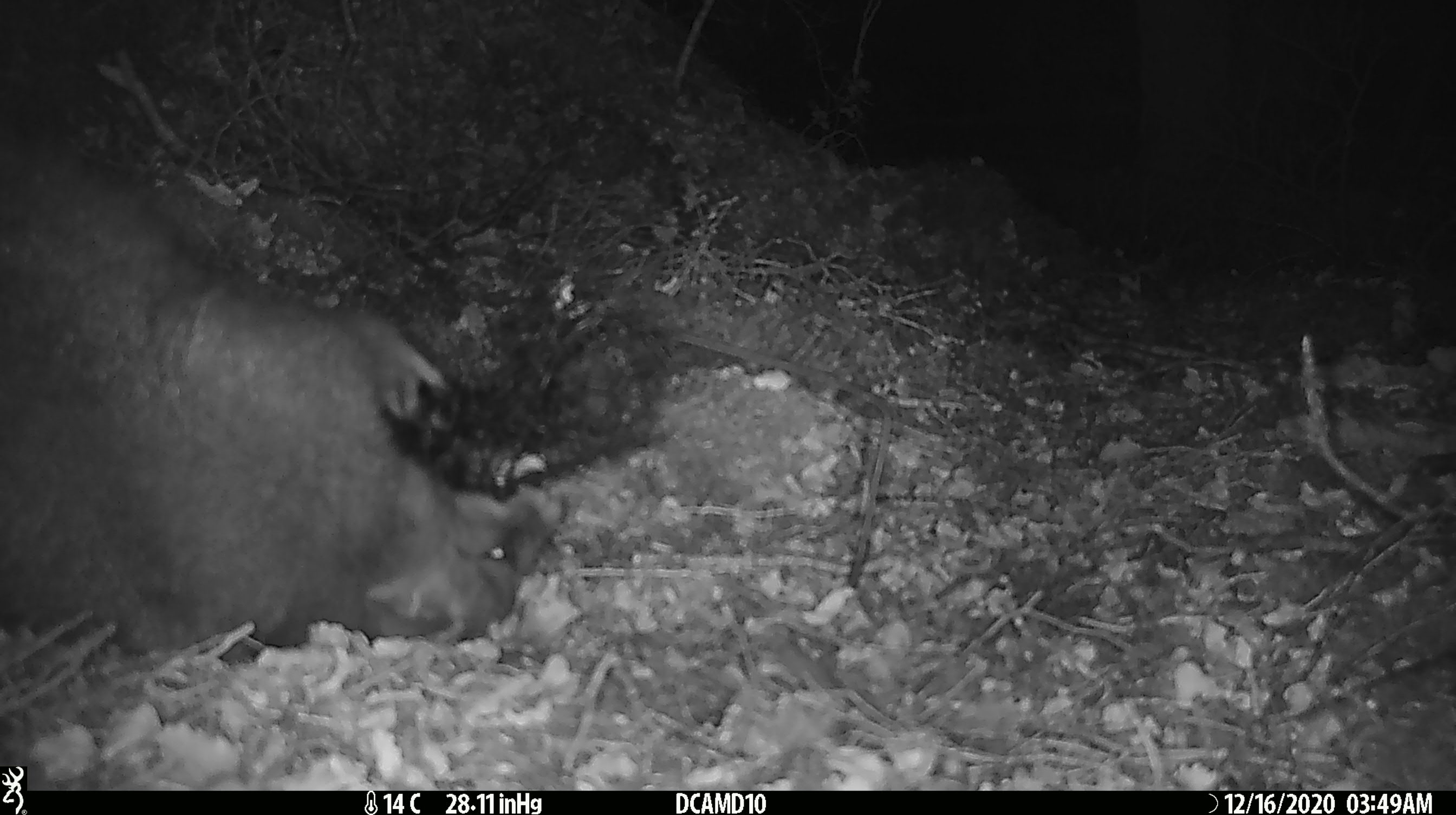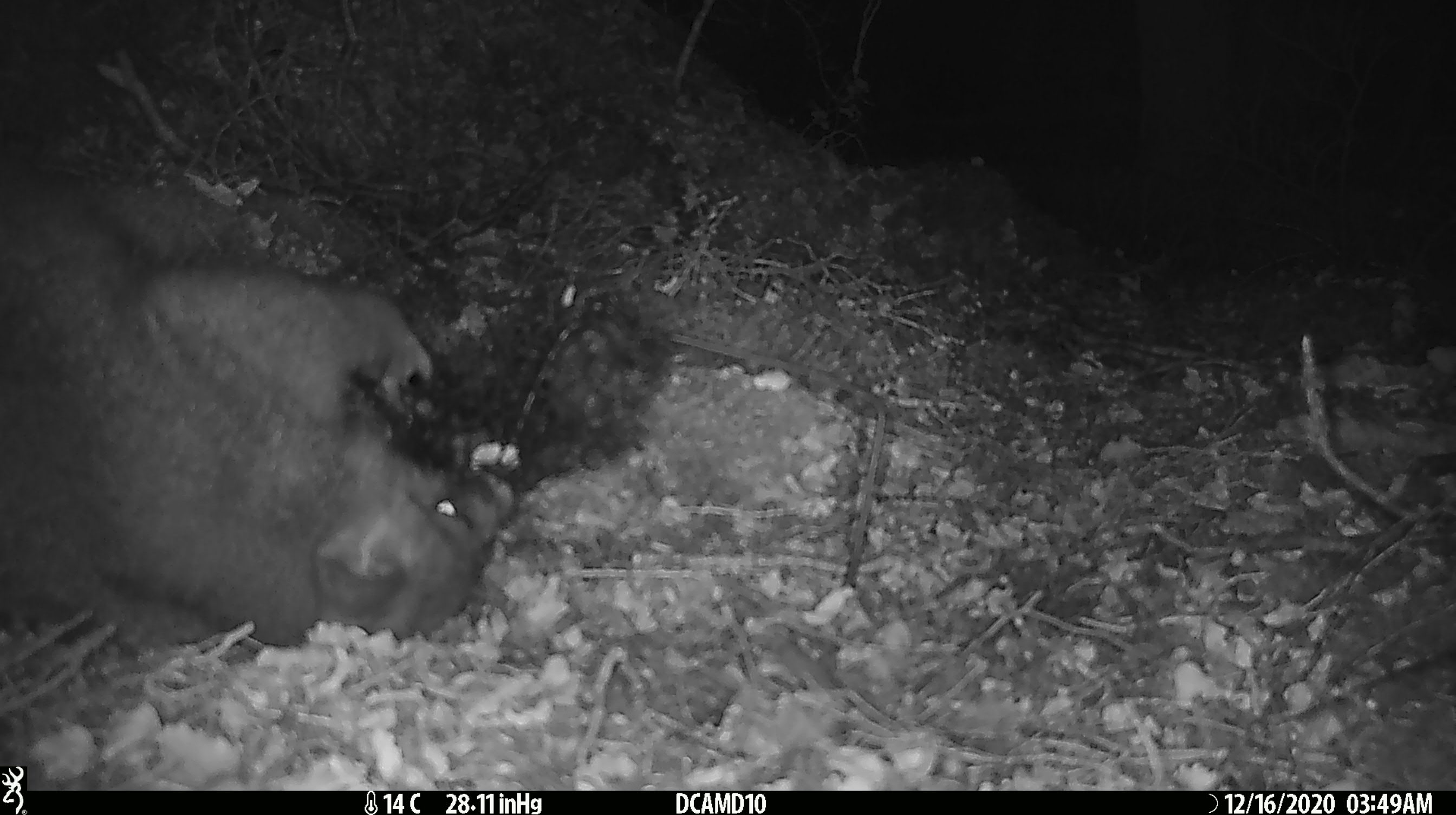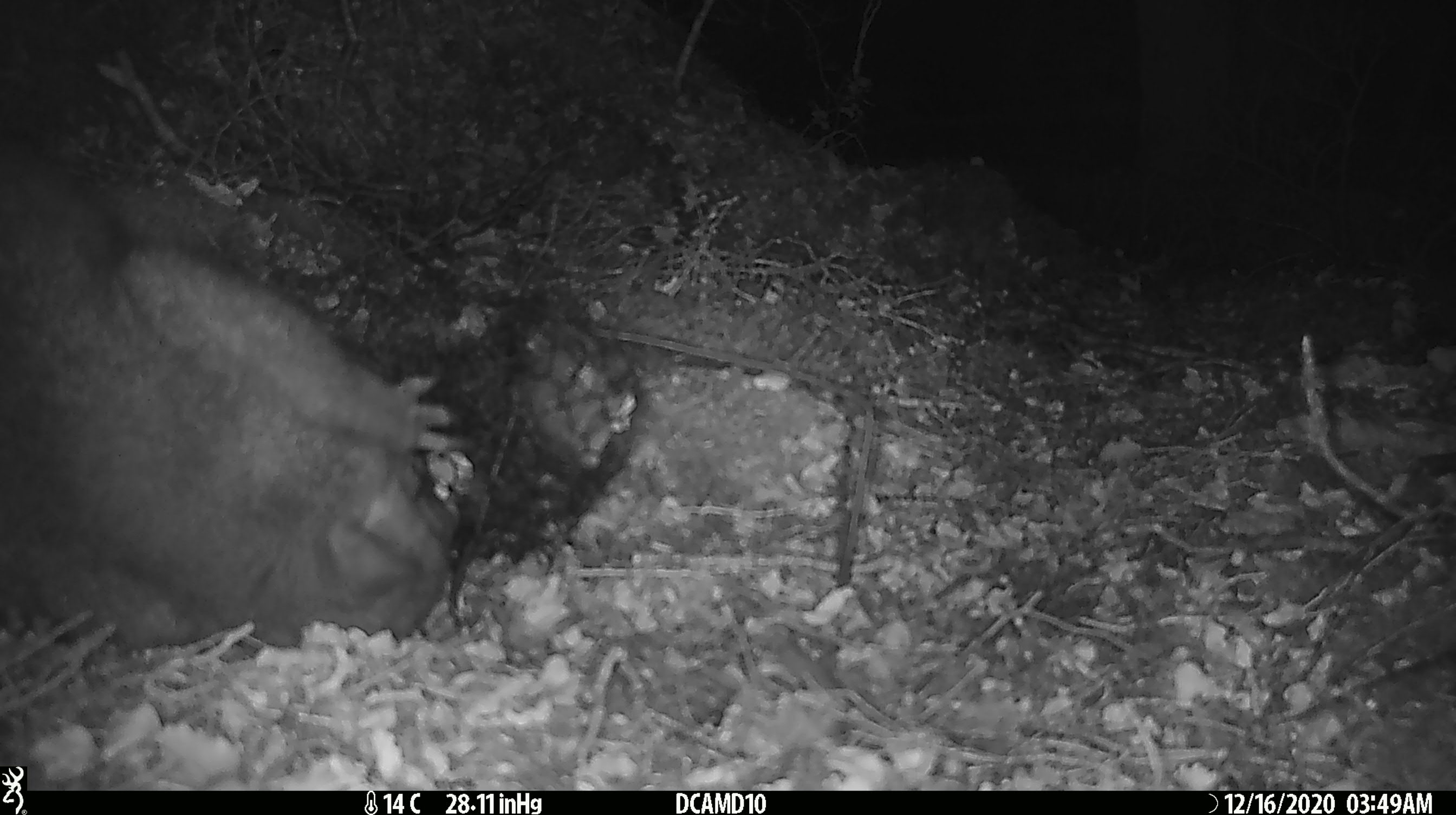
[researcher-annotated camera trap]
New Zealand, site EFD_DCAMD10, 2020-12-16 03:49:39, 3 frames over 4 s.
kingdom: Animalia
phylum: Chordata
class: Mammalia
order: Diprotodontia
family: Phalangeridae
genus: Trichosurus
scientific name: Trichosurus vulpecula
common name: common brushtail possum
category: possum